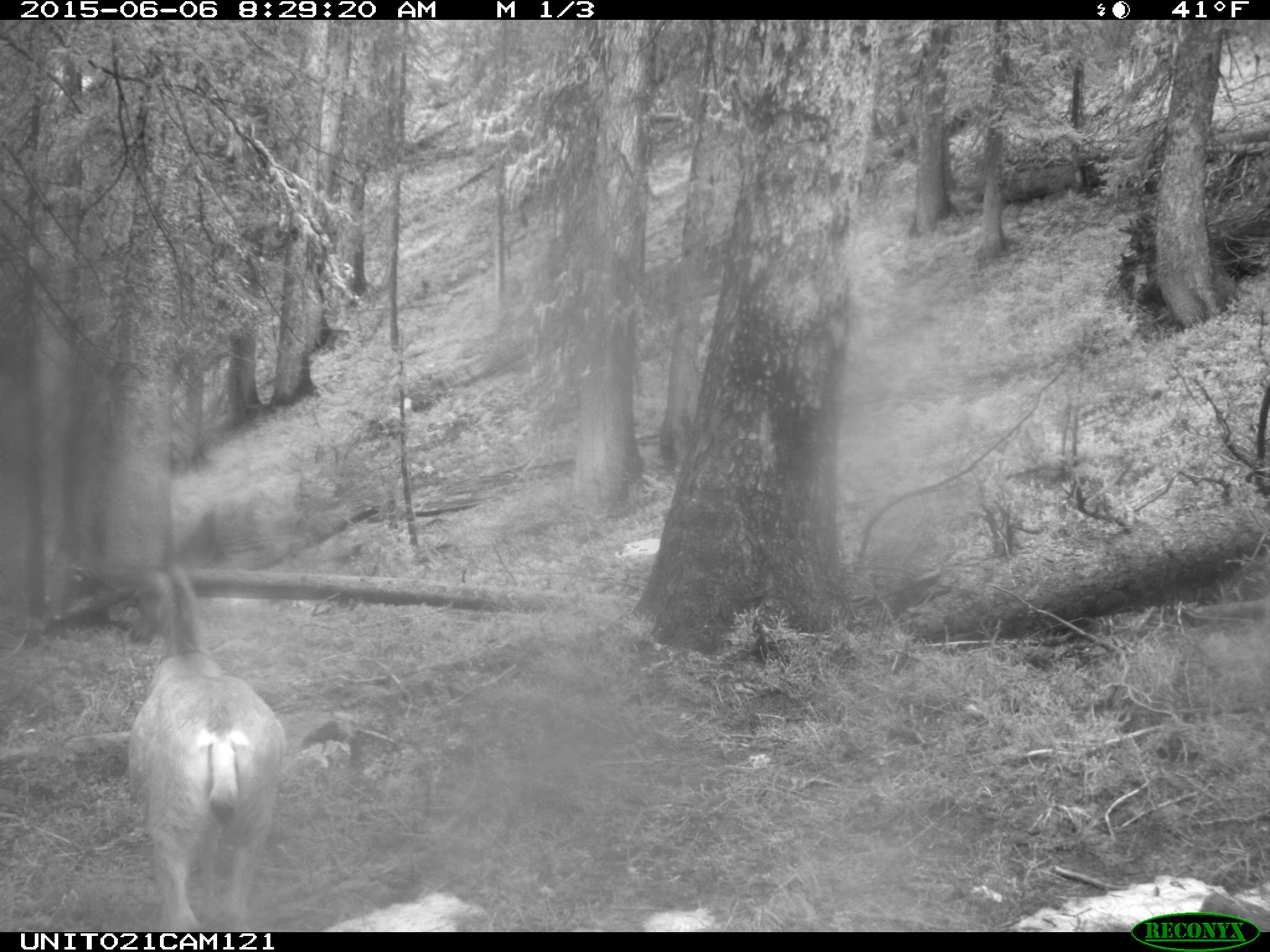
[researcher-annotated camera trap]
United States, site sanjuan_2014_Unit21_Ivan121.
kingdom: Animalia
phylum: Chordata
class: Mammalia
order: Artiodactyla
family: Cervidae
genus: Odocoileus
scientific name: Odocoileus hemionus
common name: mule deer